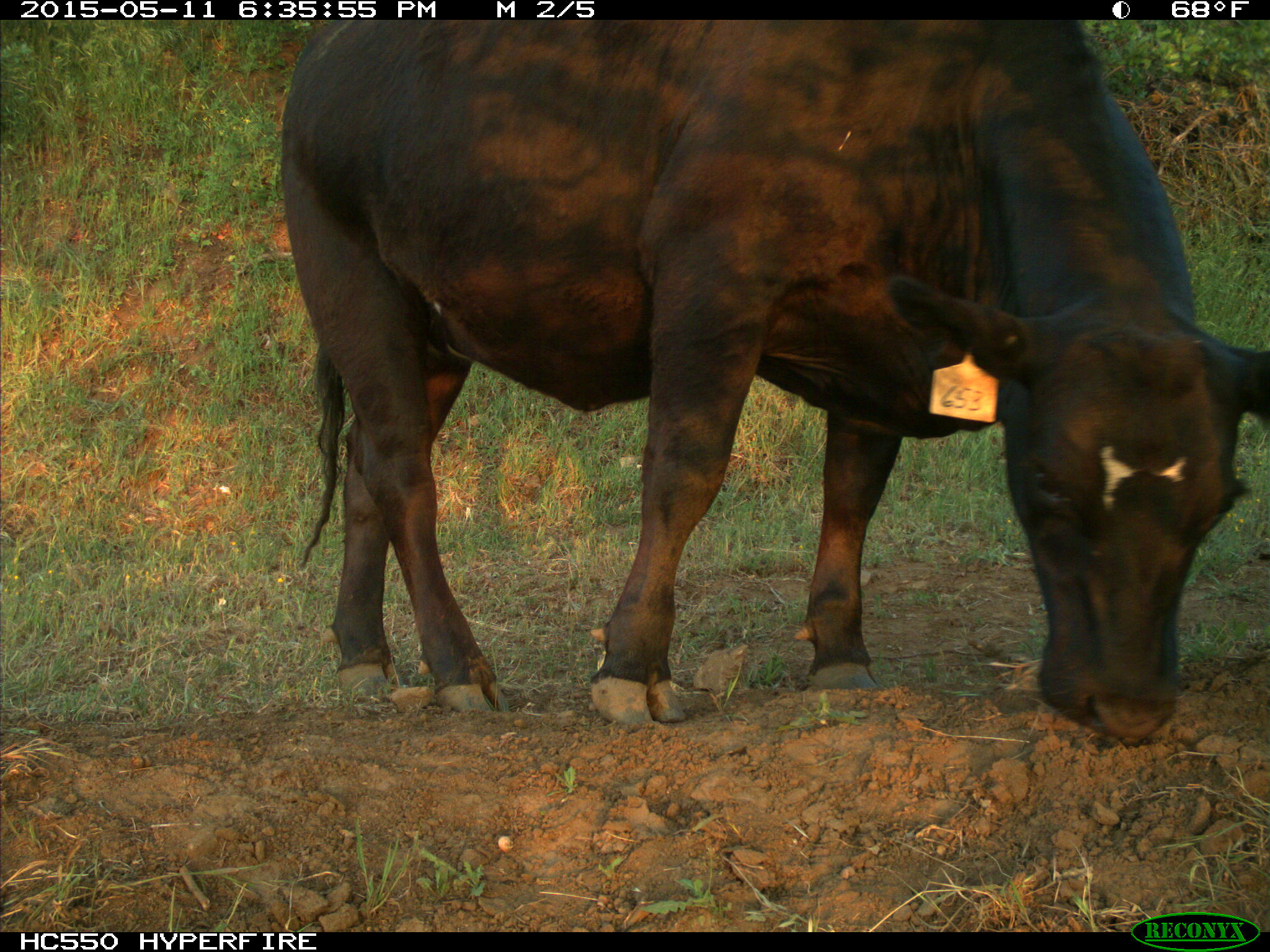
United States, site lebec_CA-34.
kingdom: Animalia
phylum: Chordata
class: Mammalia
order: Artiodactyla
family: Bovidae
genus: Bos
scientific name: Bos taurus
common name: domestic cow